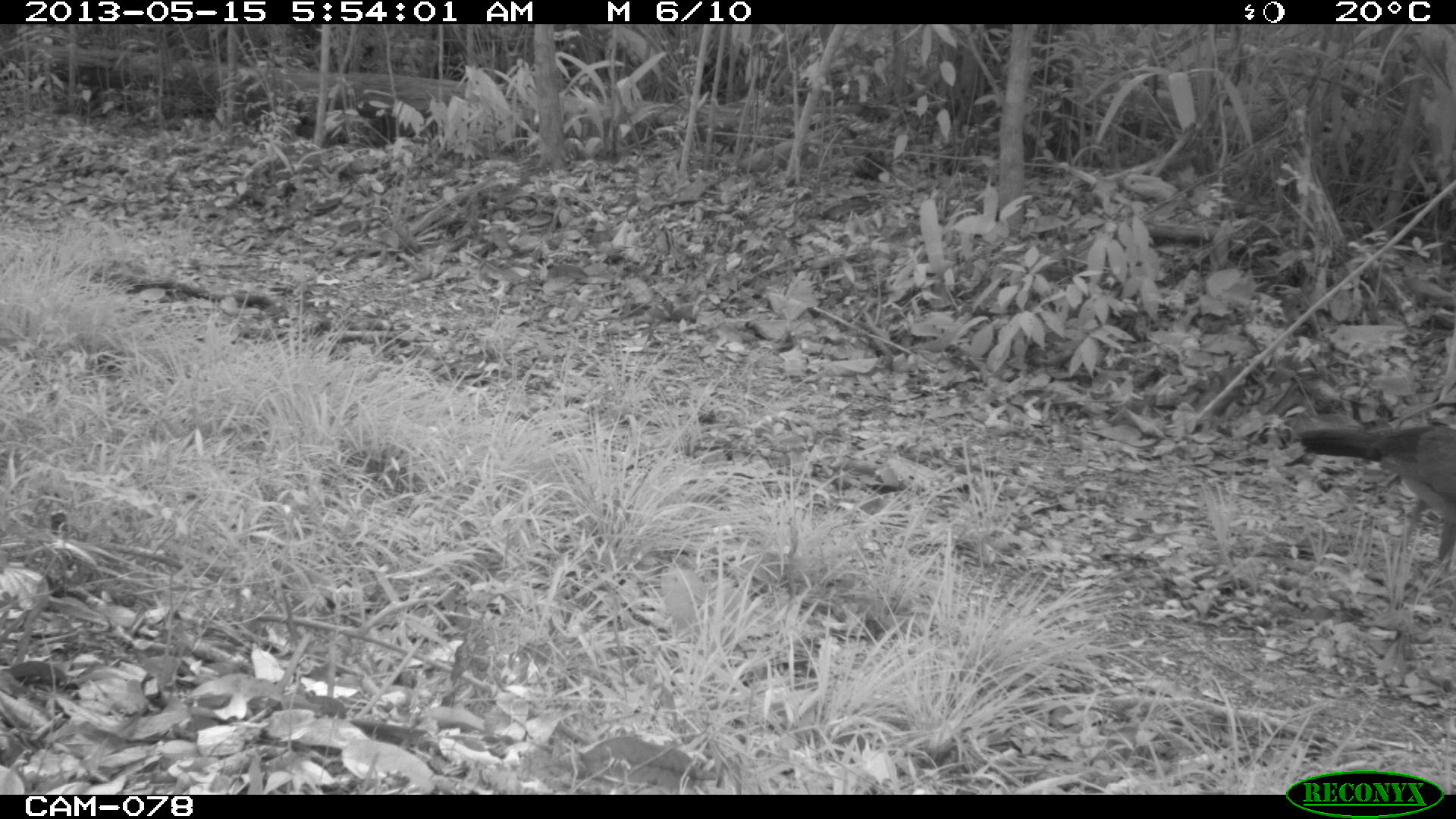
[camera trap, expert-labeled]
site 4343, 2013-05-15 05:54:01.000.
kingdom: Animalia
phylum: Chordata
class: Aves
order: Galliformes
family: Cracidae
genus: Crax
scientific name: Crax rubra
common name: great curassow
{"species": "Crax rubra (great curassow)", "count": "3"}